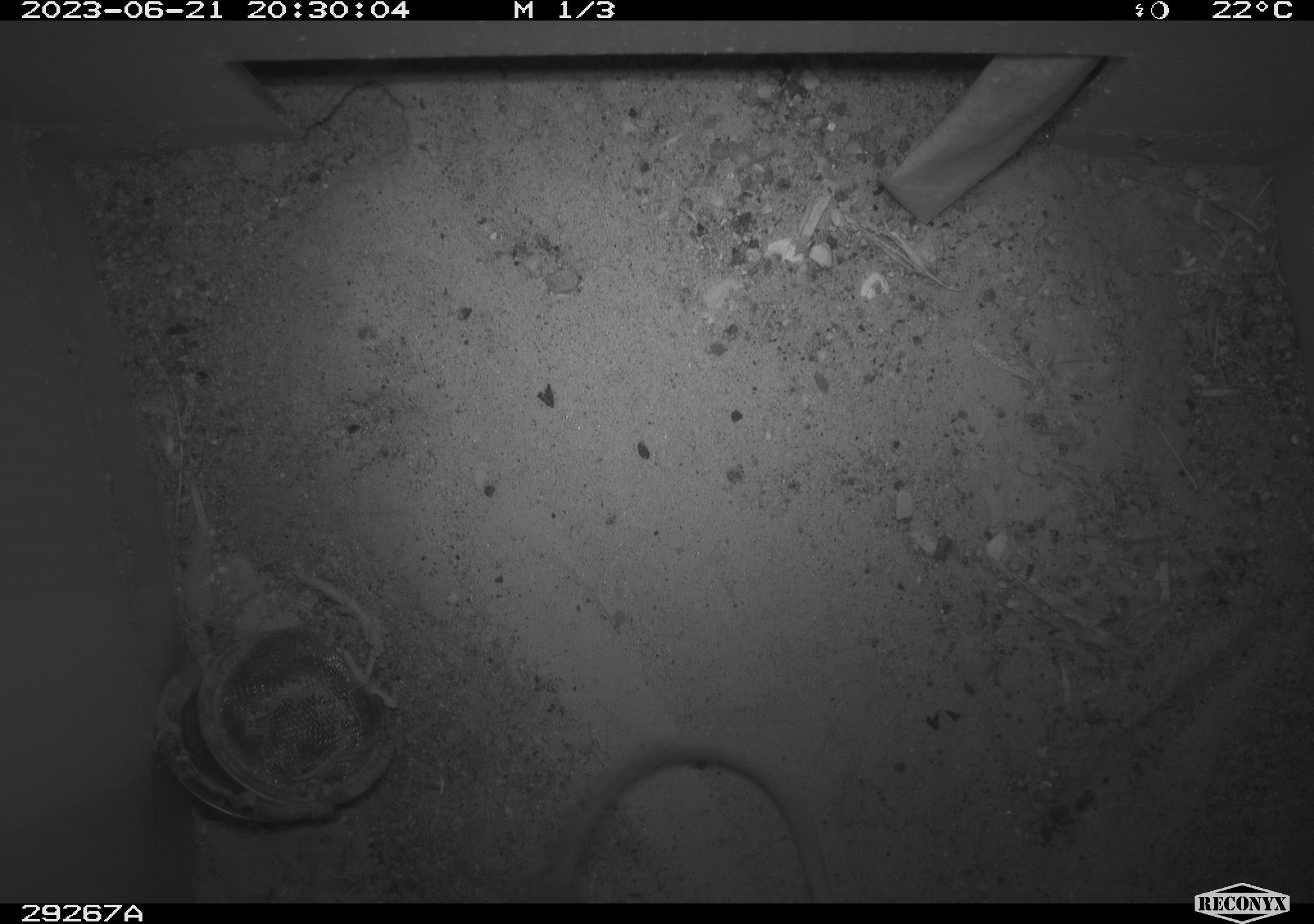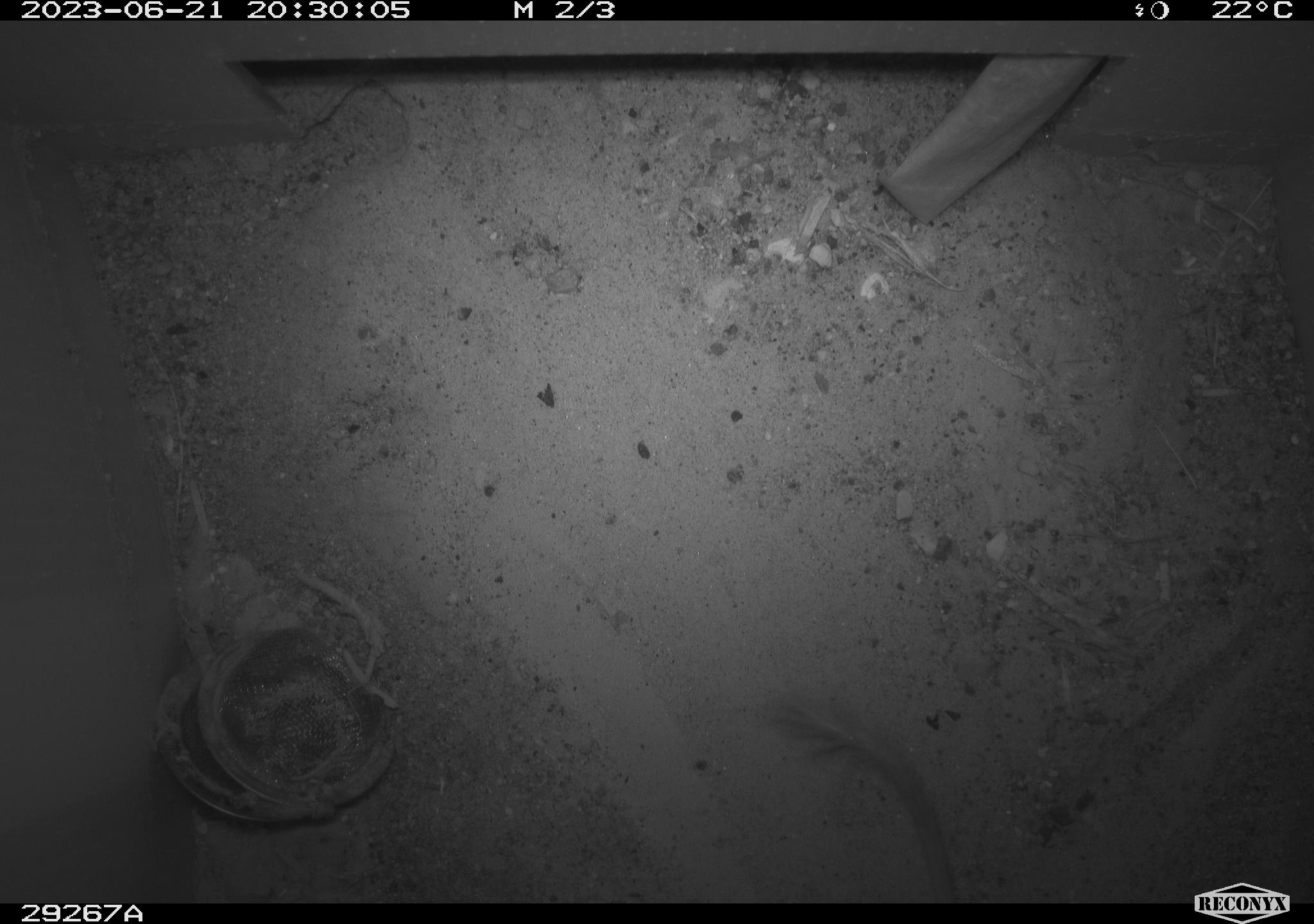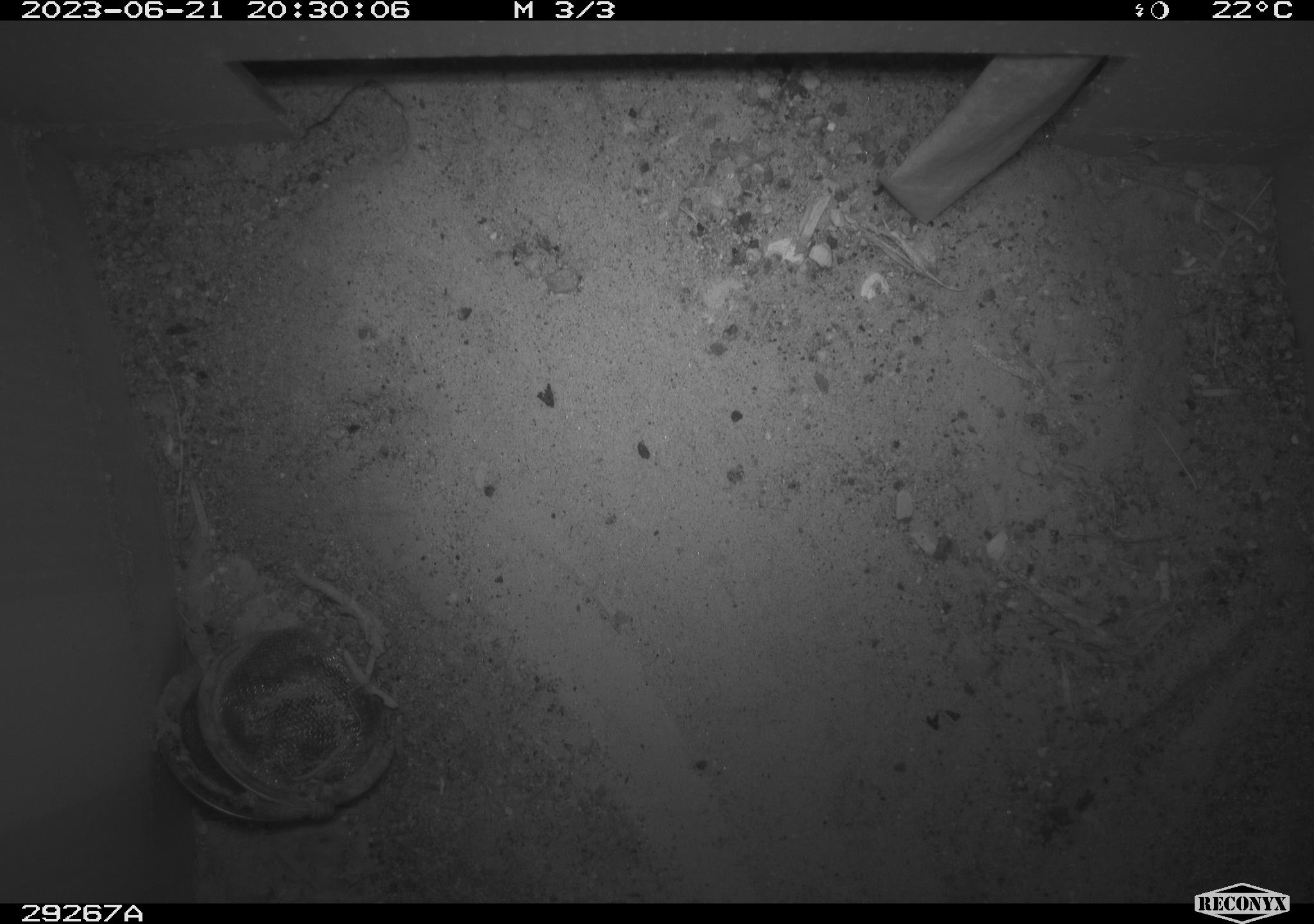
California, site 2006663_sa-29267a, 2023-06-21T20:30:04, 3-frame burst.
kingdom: Animalia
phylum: Chordata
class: Mammalia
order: Rodentia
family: Heteromyidae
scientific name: Heteromyidae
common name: kangaroo rats and pocket mice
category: heteromyidae family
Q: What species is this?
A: Heteromyidae family (kangaroo rats and pocket mice) (Heteromyidae).